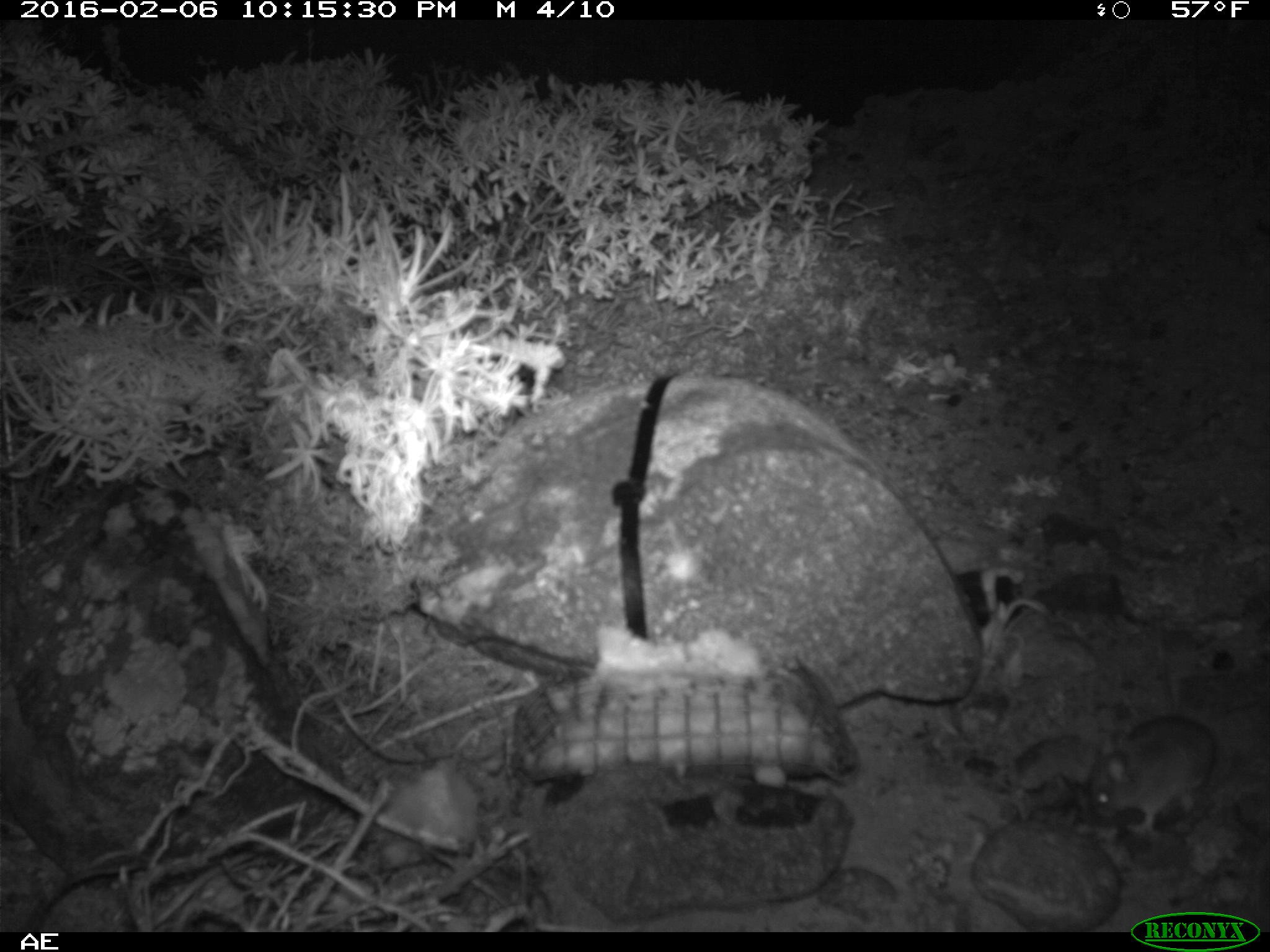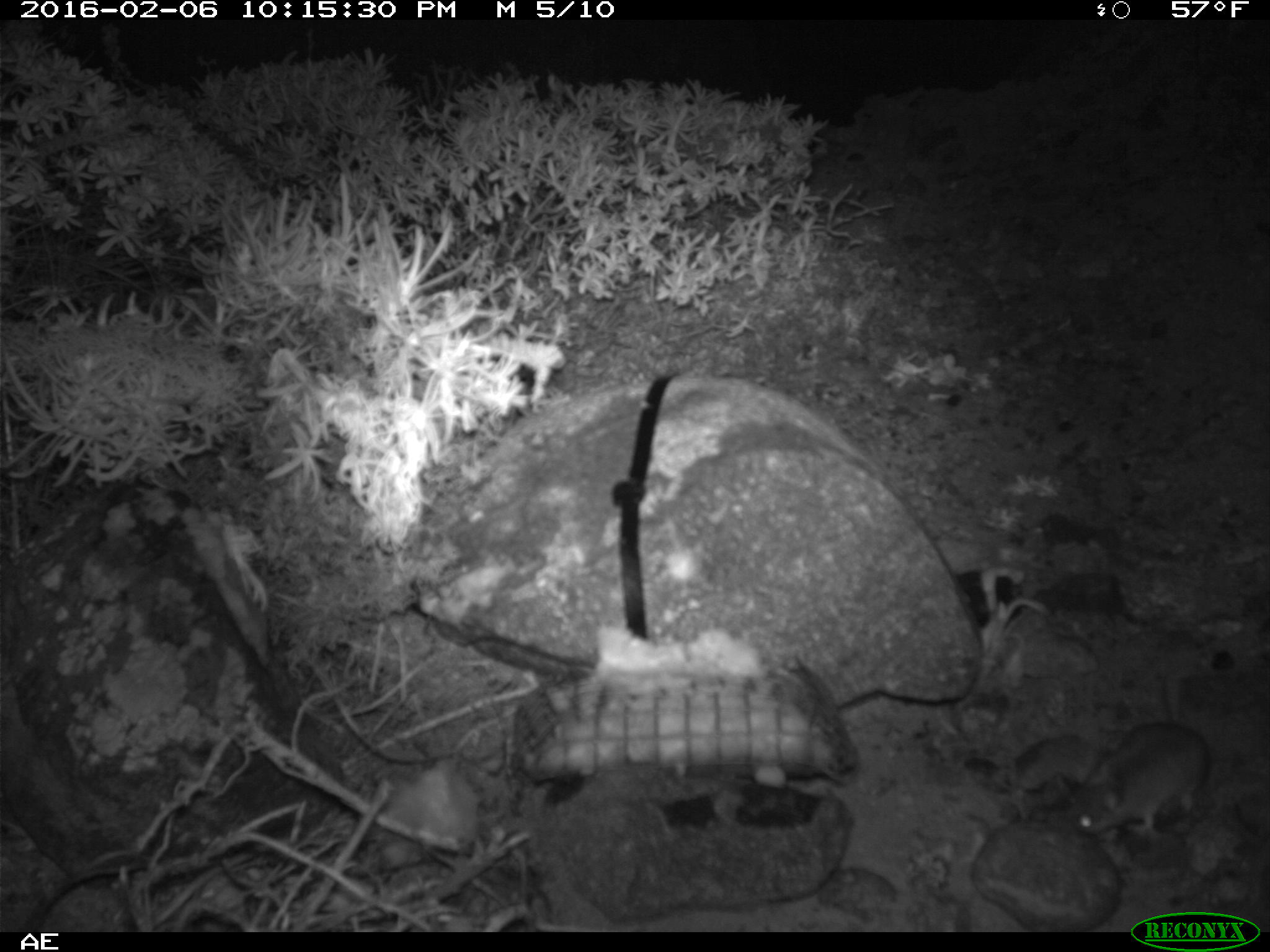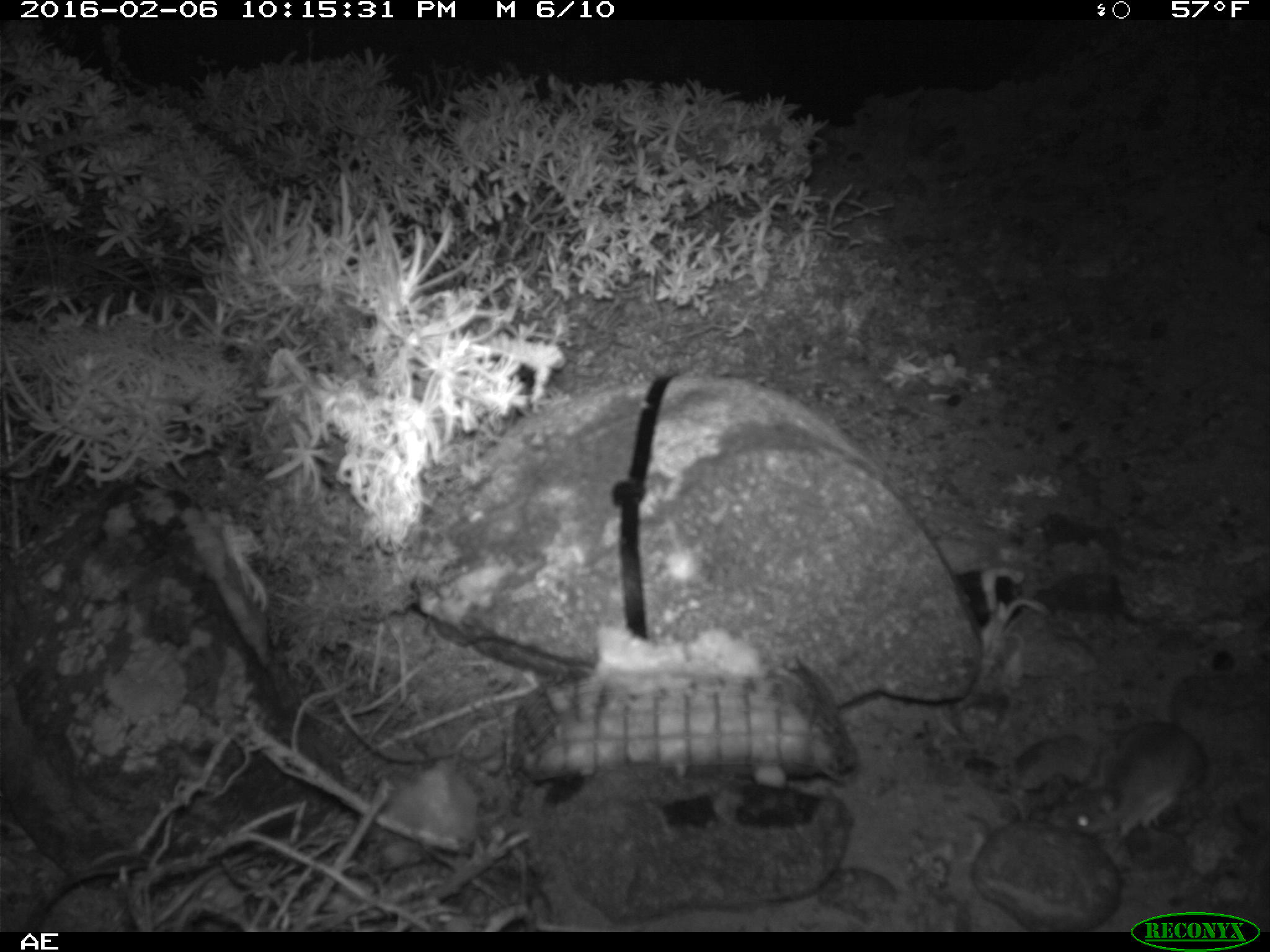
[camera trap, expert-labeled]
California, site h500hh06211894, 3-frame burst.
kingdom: Animalia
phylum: Chordata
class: Mammalia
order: Rodentia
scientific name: Rodentia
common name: rodent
Rodent (Rodentia).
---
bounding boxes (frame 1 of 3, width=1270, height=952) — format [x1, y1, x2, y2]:
rodent: [1085, 712, 1214, 839]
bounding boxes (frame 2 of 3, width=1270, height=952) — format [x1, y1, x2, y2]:
rodent: [1062, 676, 1212, 838]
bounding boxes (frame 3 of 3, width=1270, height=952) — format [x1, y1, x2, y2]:
rodent: [1055, 722, 1207, 840]